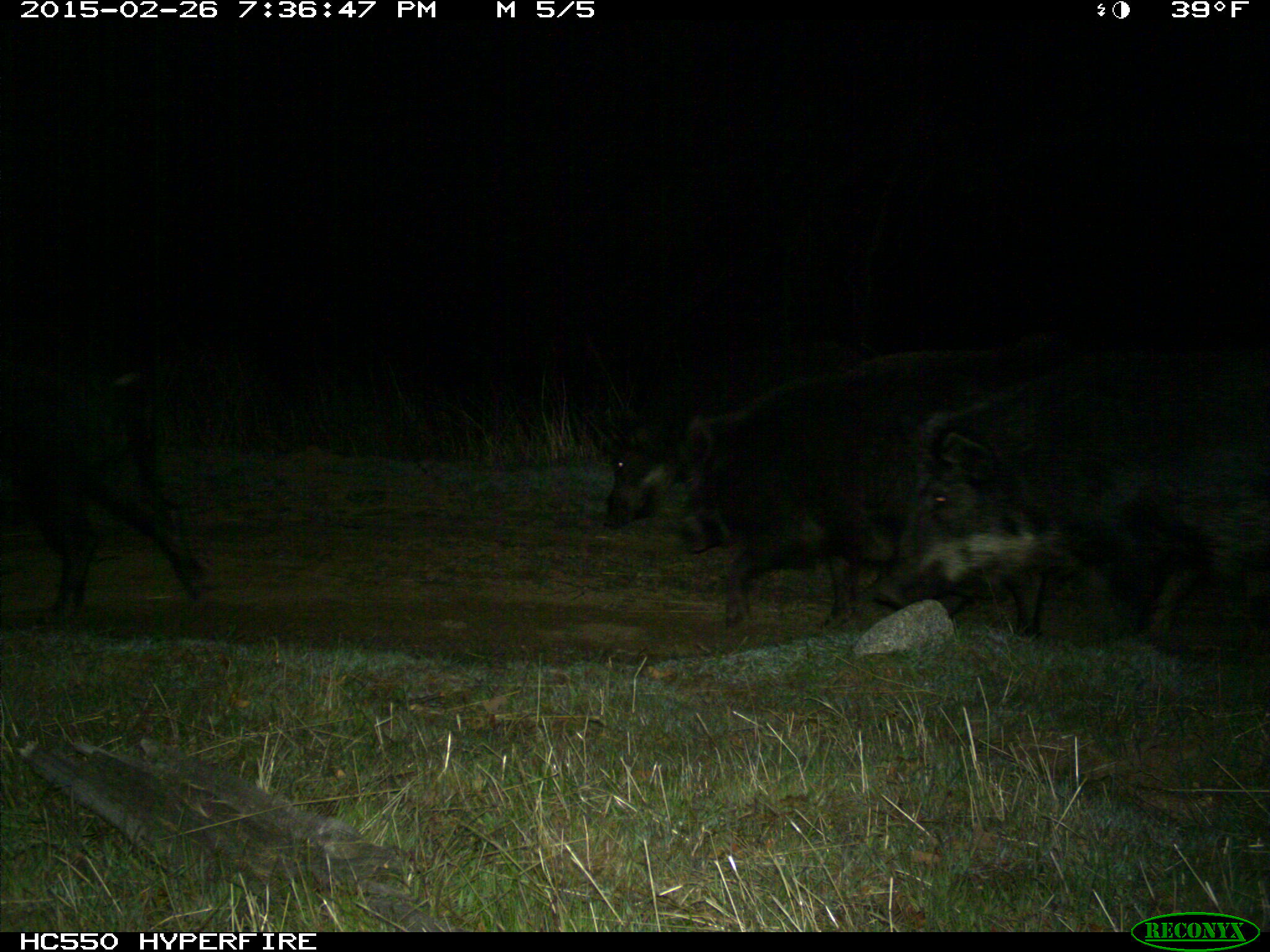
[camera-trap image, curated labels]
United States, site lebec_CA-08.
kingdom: Animalia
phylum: Chordata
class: Mammalia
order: Artiodactyla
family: Suidae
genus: Sus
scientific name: Sus scrofa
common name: wild boar